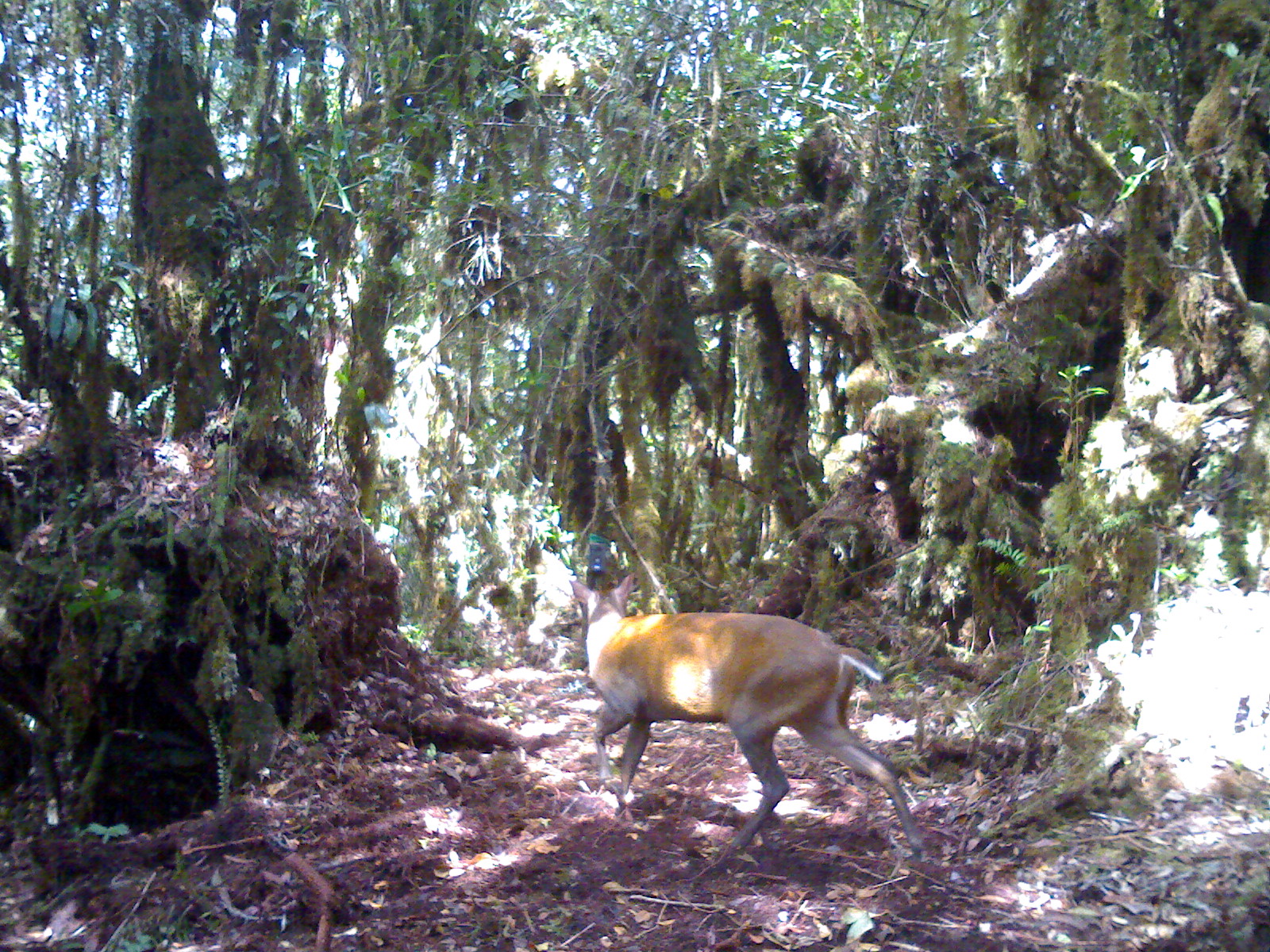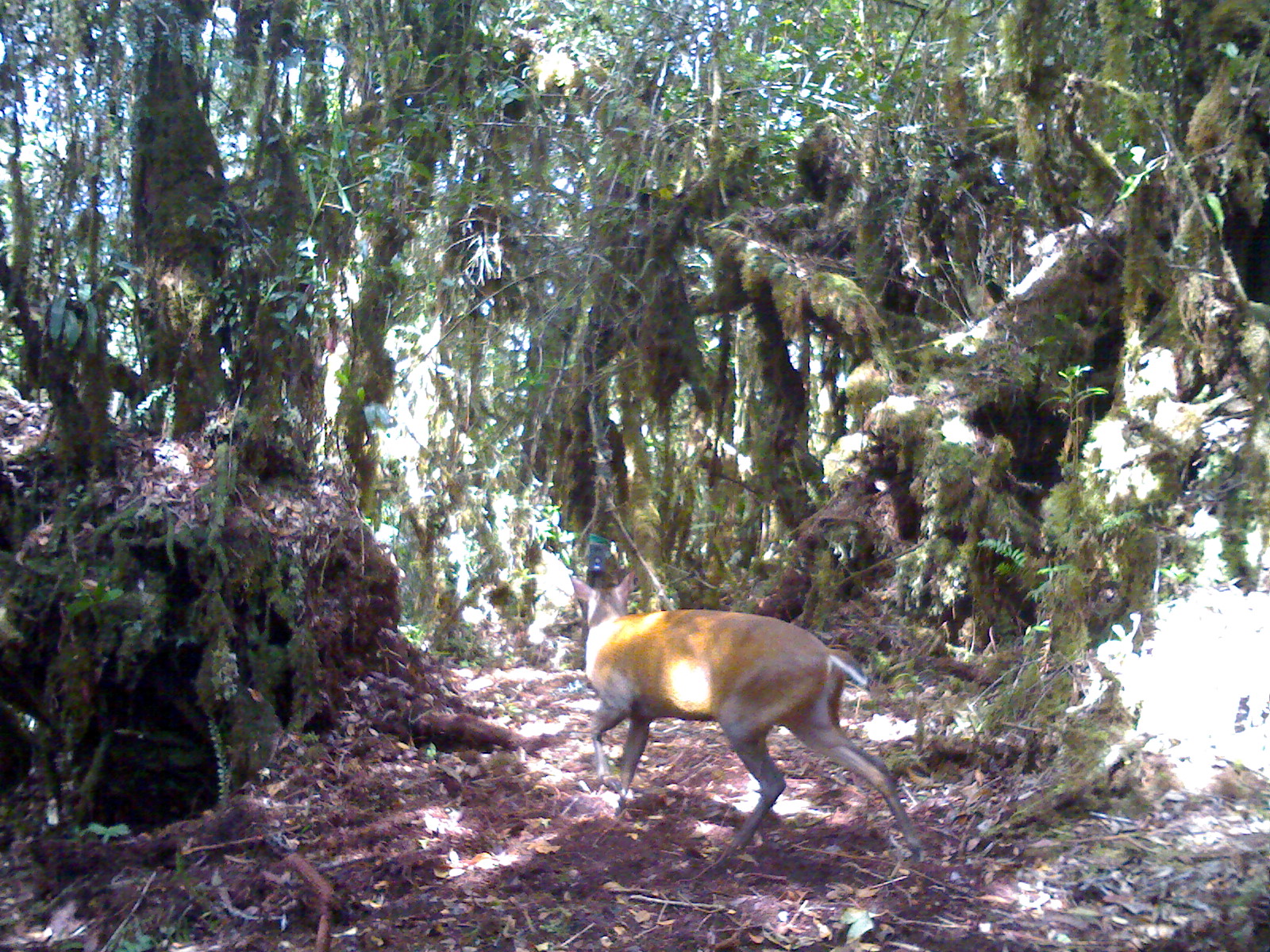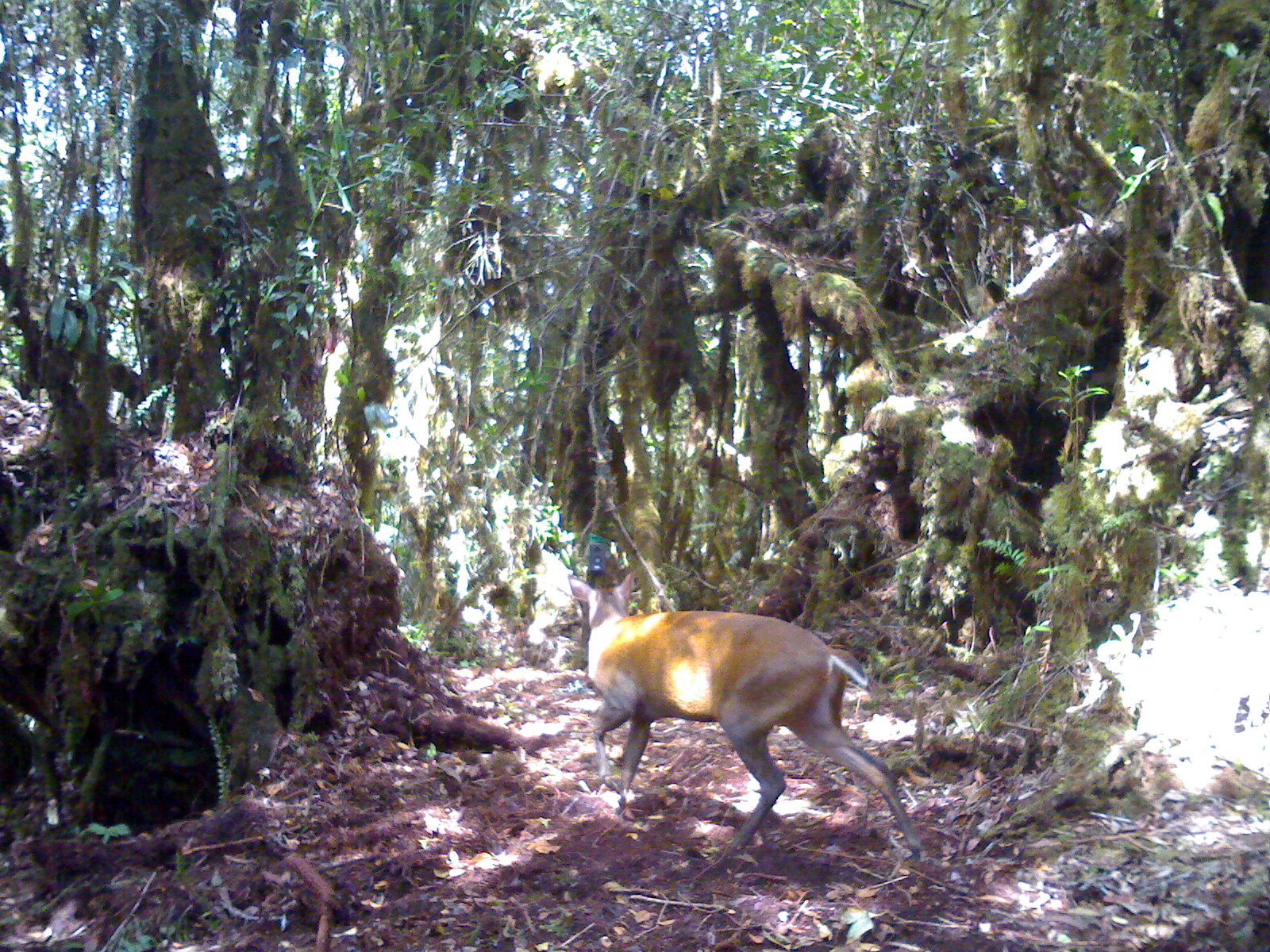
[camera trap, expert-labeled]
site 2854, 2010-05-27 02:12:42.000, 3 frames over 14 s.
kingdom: Animalia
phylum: Chordata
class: Mammalia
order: Artiodactyla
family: Cervidae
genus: Muntiacus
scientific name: Muntiacus muntjak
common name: southern red muntjac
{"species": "Muntiacus muntjak (southern red muntjac)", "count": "1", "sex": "female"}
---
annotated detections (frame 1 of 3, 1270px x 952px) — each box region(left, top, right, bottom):
muntiacus muntjak: region(569, 570, 925, 862)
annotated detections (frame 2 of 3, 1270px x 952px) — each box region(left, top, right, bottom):
muntiacus muntjak: region(568, 572, 923, 857)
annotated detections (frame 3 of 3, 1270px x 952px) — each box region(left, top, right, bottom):
muntiacus muntjak: region(566, 567, 927, 873)